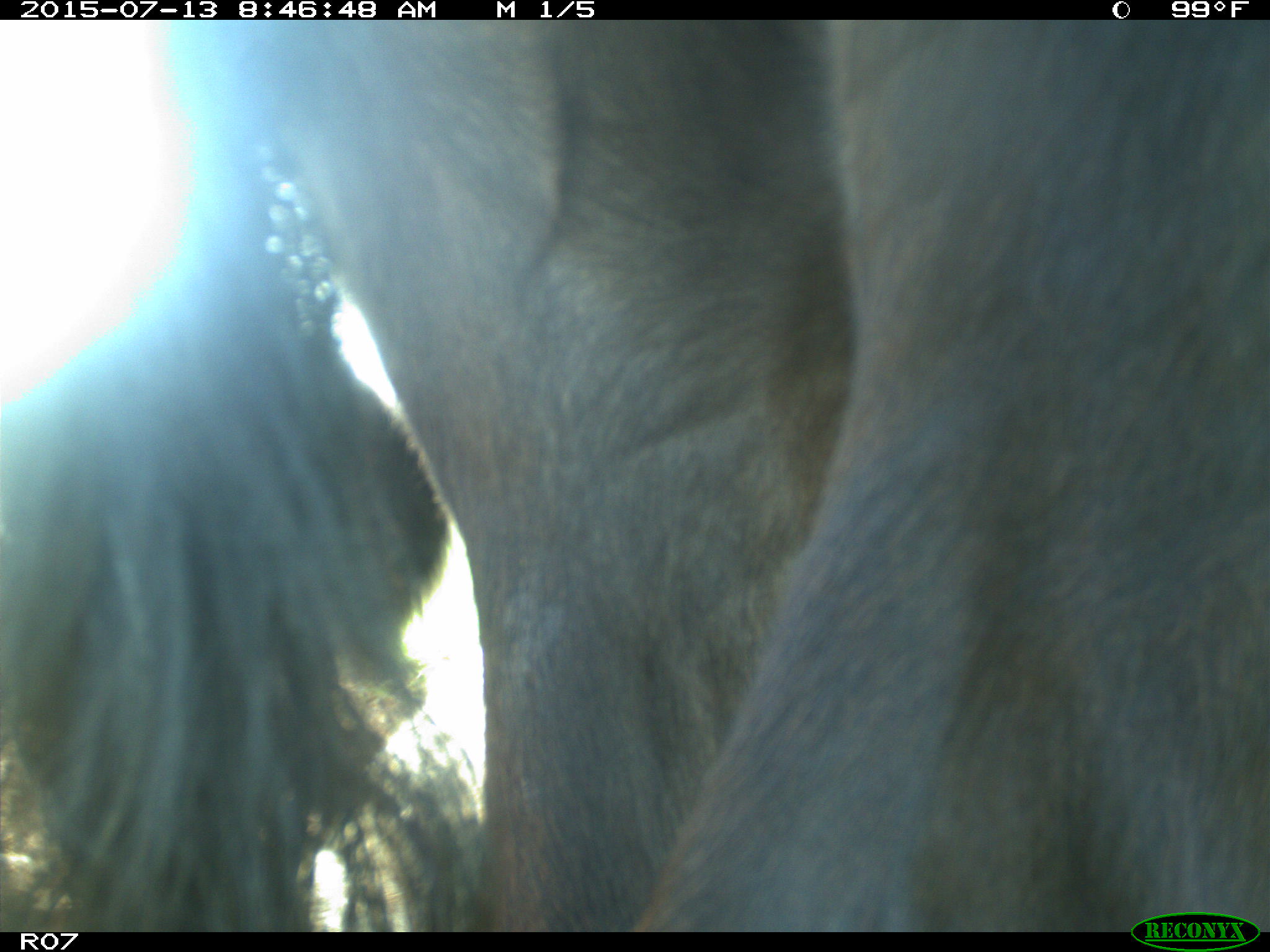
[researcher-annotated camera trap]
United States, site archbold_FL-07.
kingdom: Animalia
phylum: Chordata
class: Mammalia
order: Artiodactyla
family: Bovidae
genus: Bos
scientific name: Bos taurus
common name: domestic cow